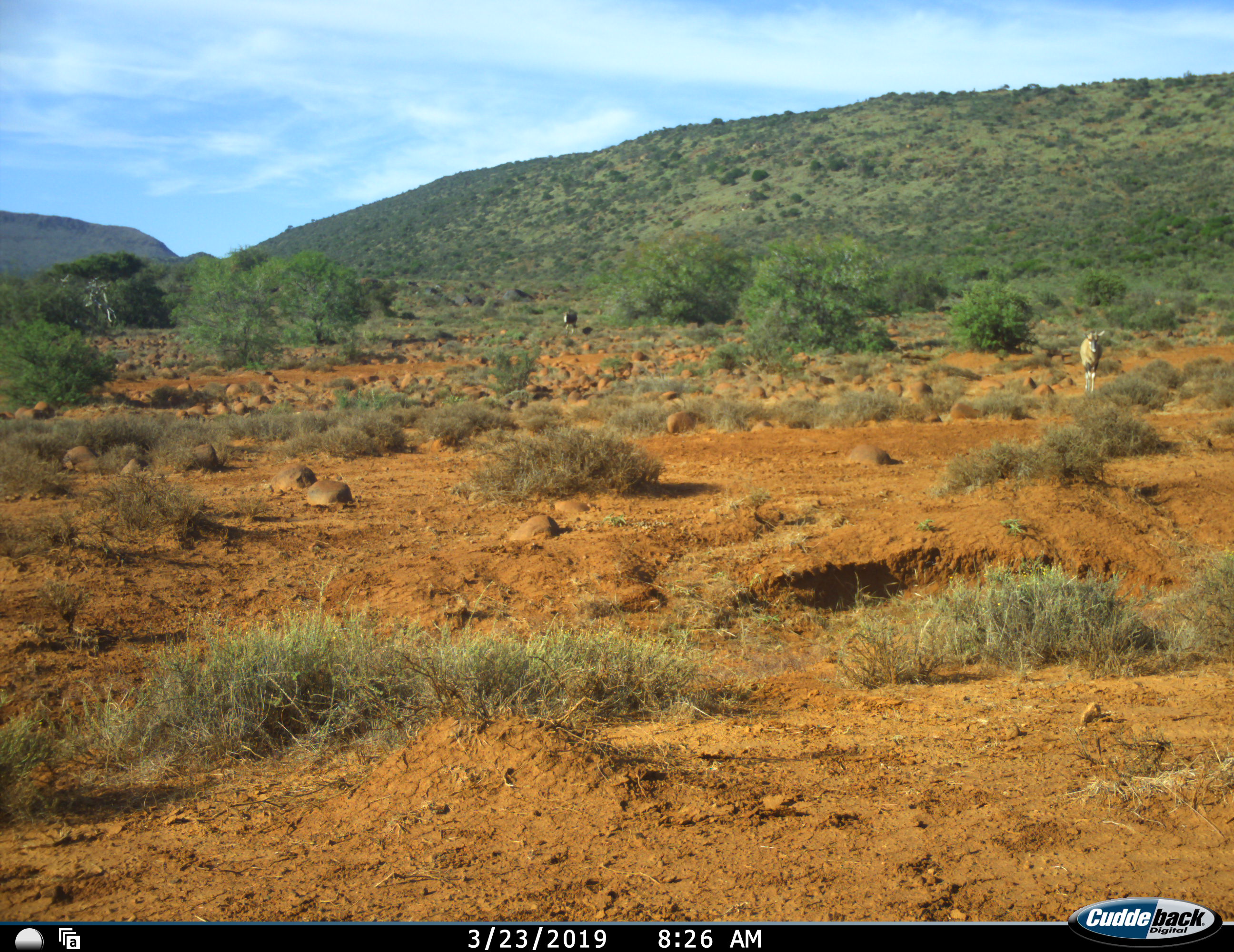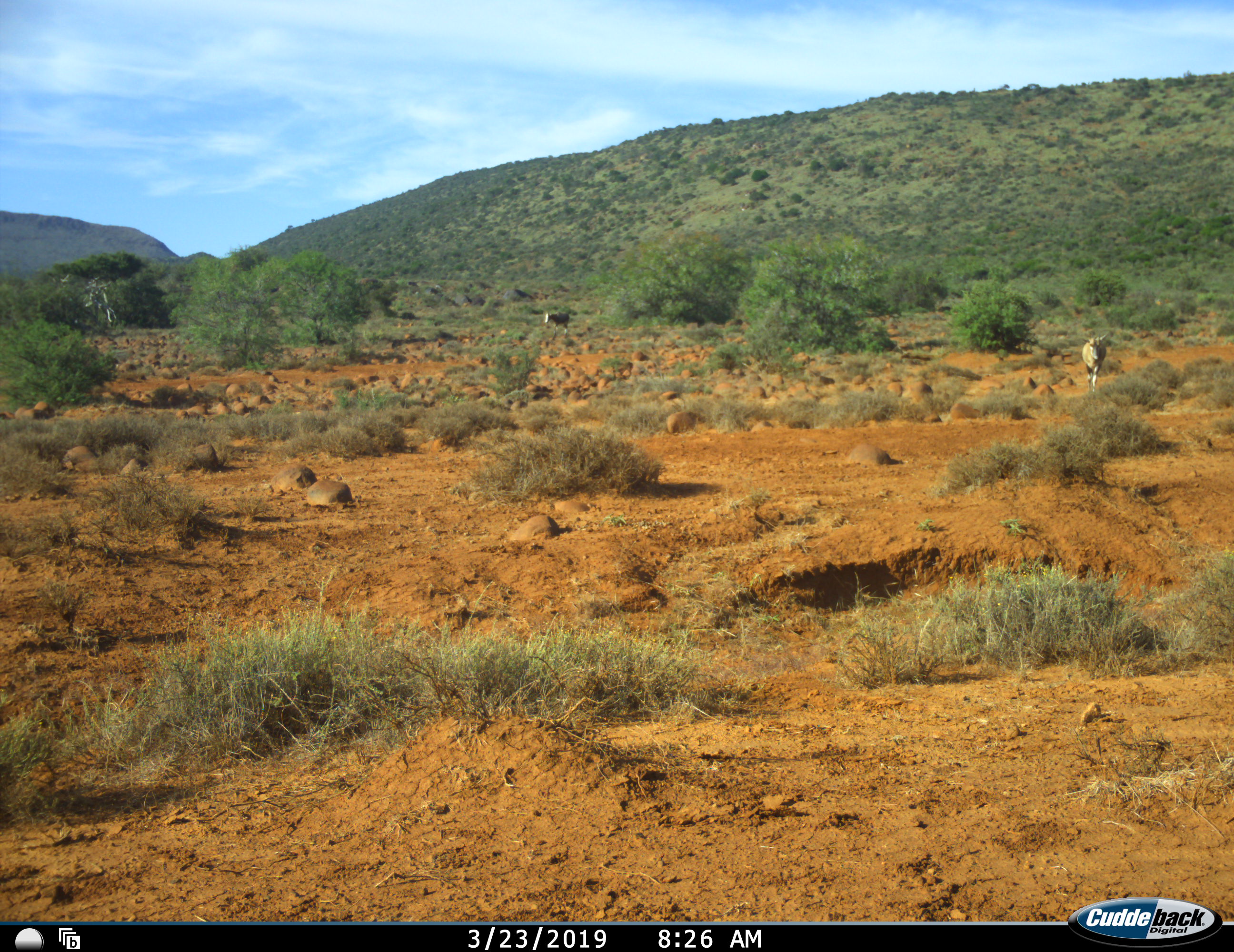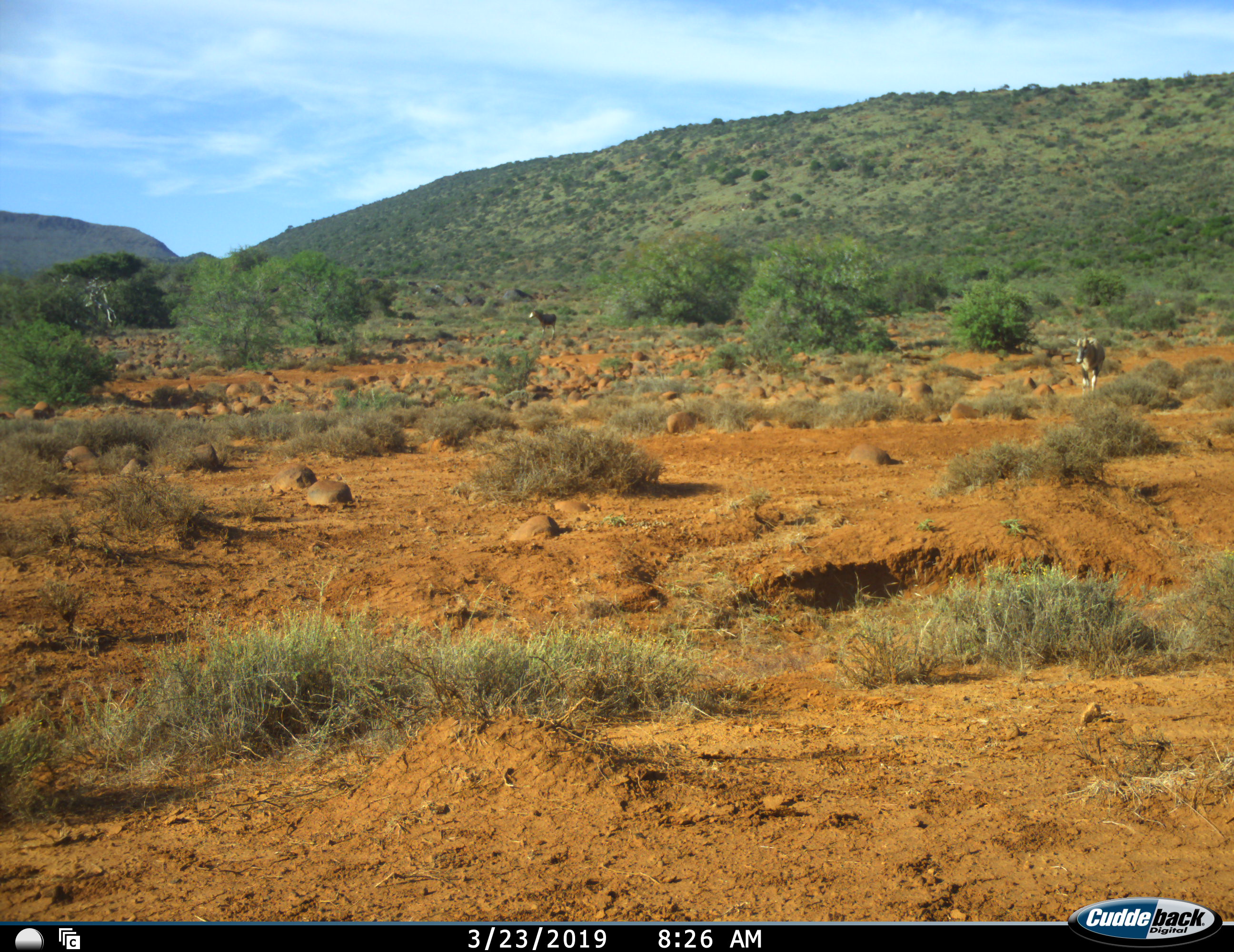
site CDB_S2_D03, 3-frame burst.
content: unidentified animal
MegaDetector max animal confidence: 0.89